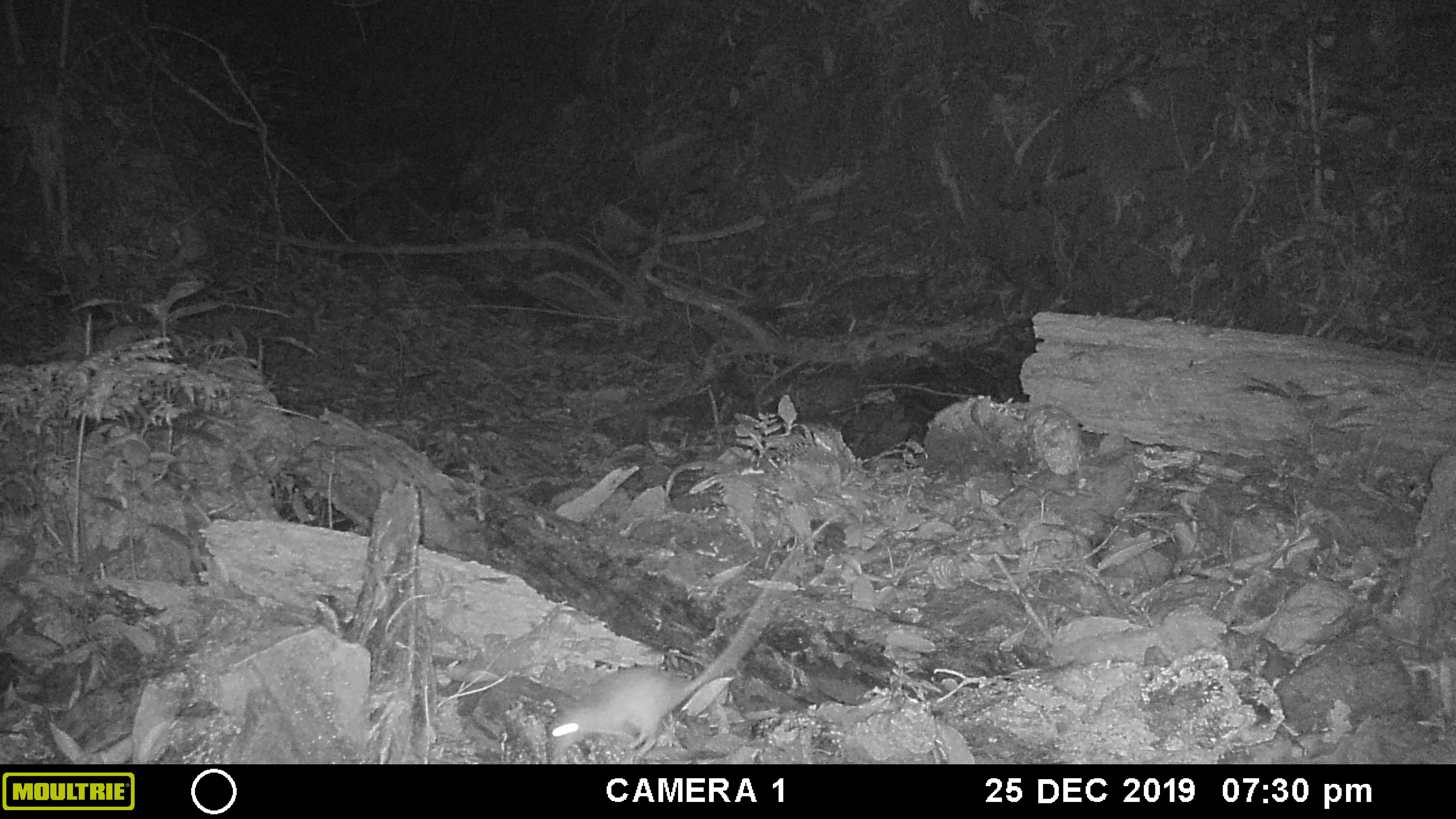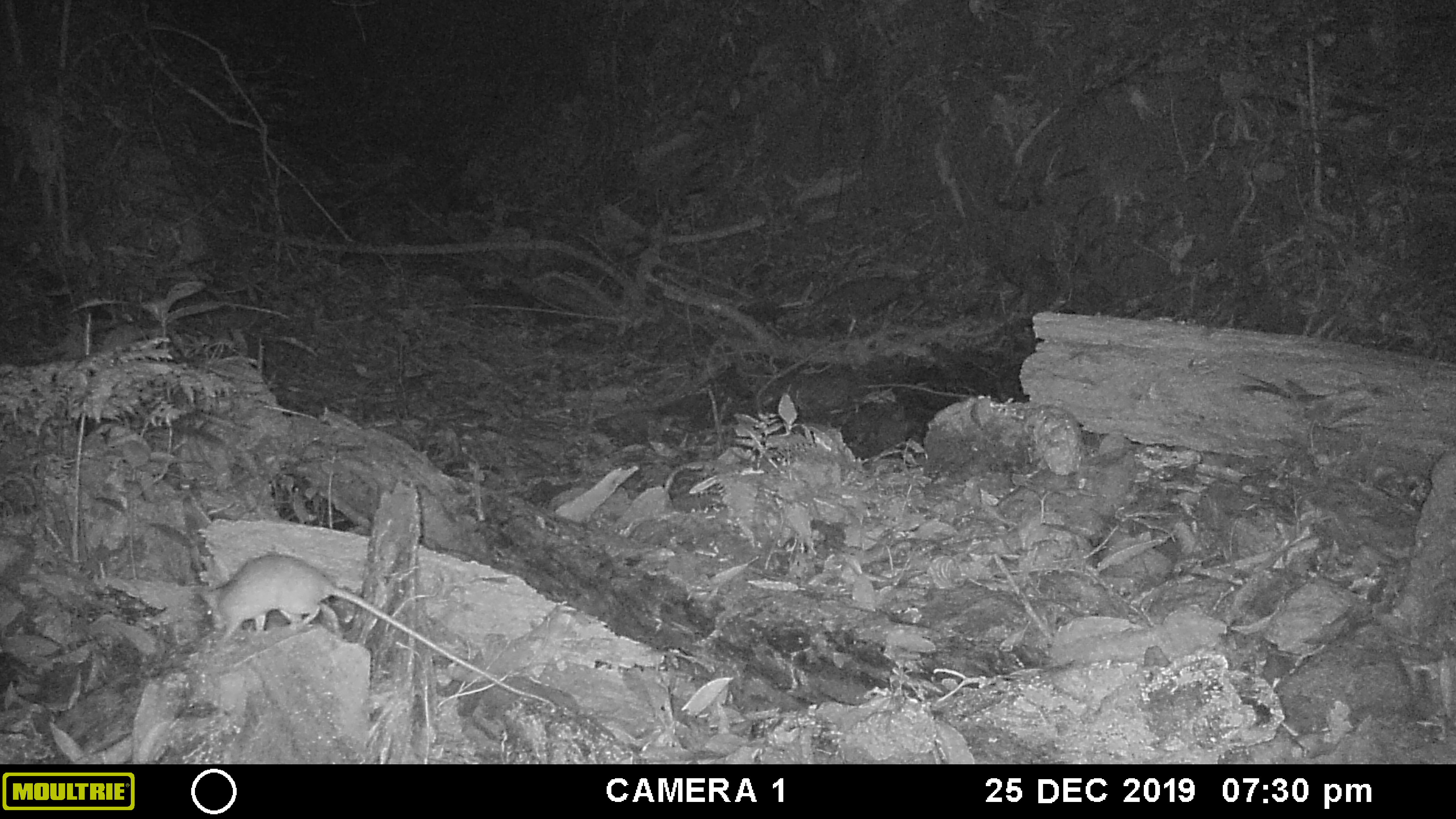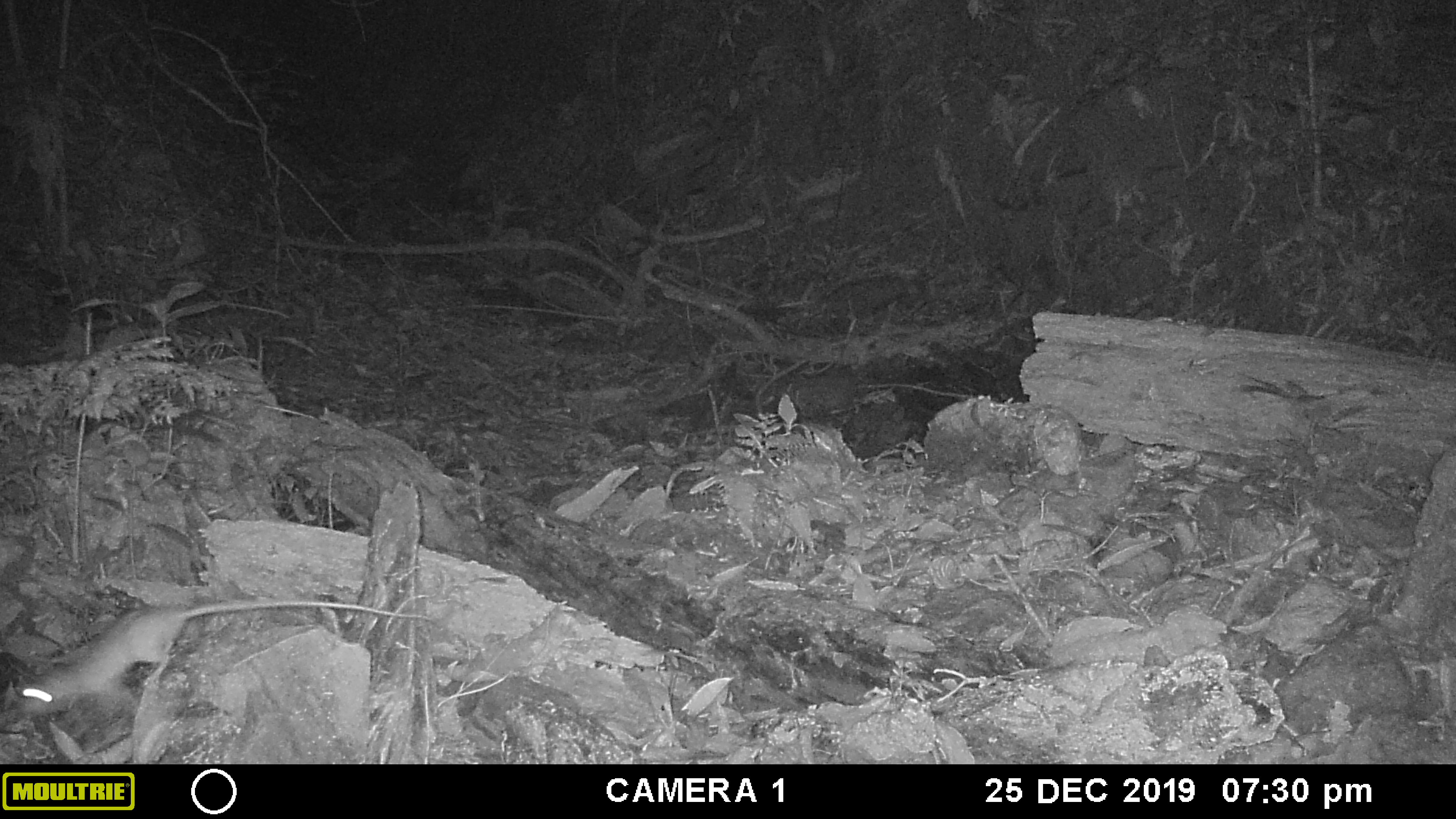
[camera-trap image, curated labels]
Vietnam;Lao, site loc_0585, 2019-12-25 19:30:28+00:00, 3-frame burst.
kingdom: Animalia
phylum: Chordata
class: Mammalia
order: Rodentia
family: Muridae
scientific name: Muridae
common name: old-world mice and rats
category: unidentified murid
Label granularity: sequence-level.